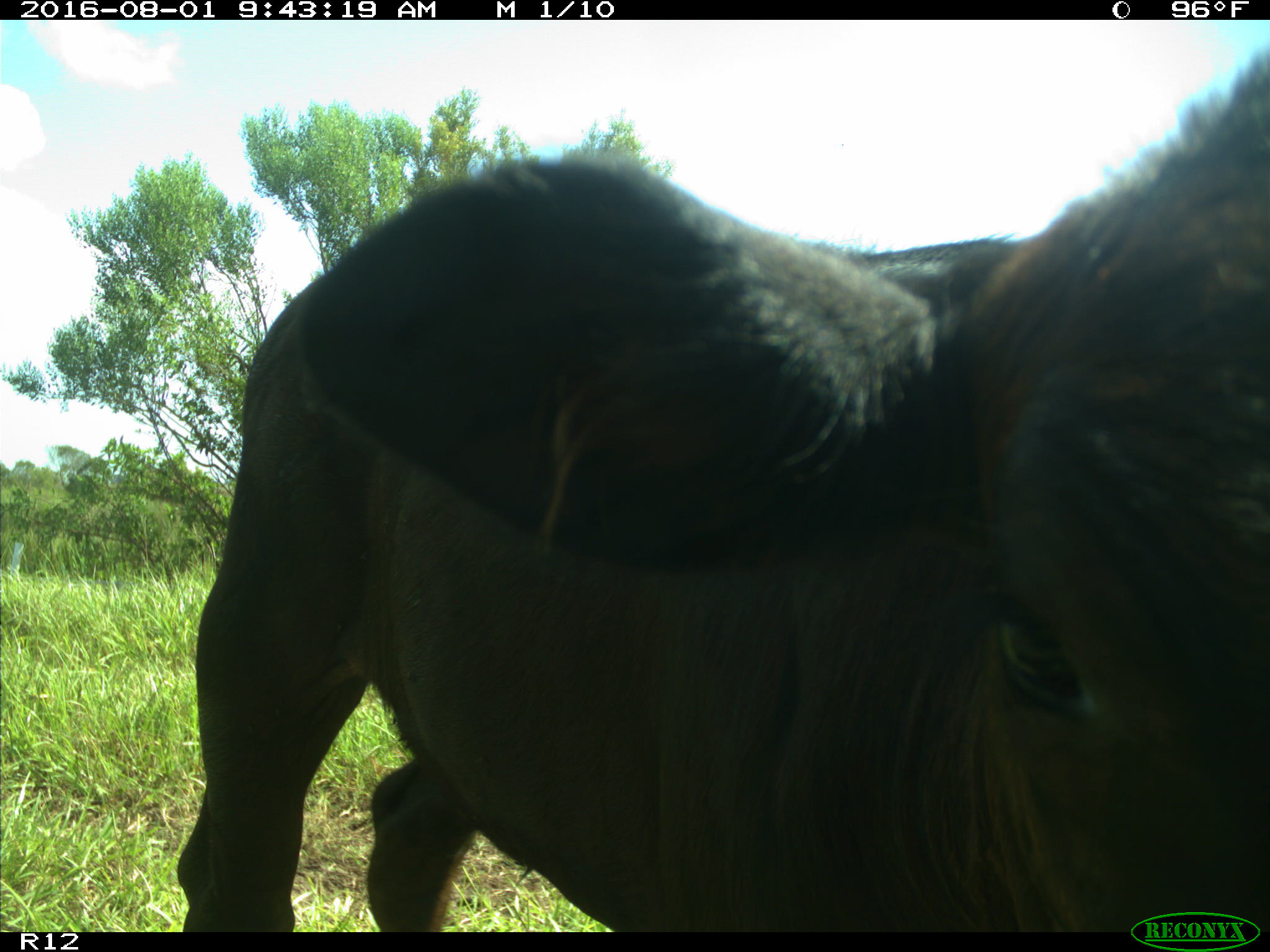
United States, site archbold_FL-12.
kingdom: Animalia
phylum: Chordata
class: Mammalia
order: Artiodactyla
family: Bovidae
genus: Bos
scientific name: Bos taurus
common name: domestic cow